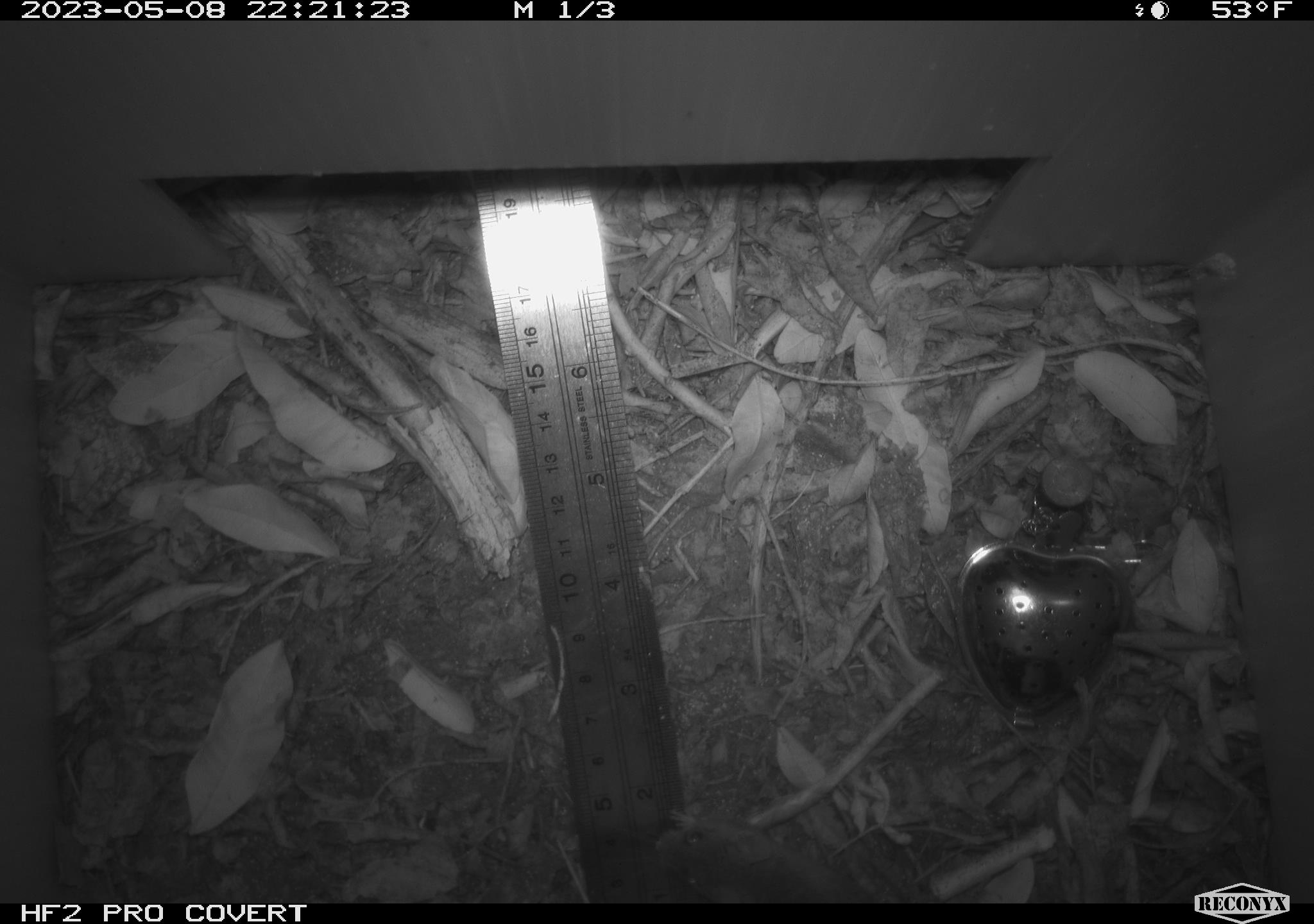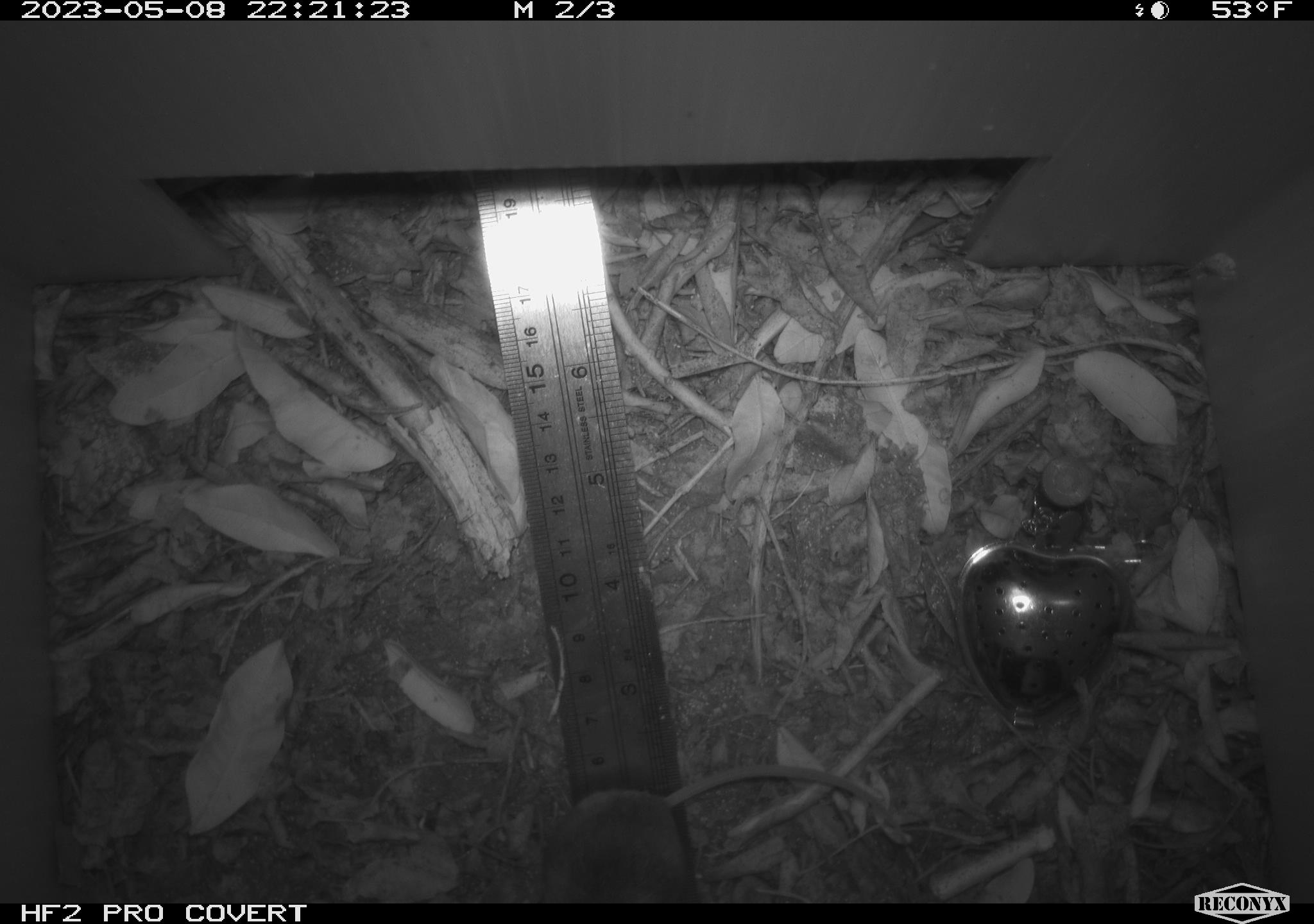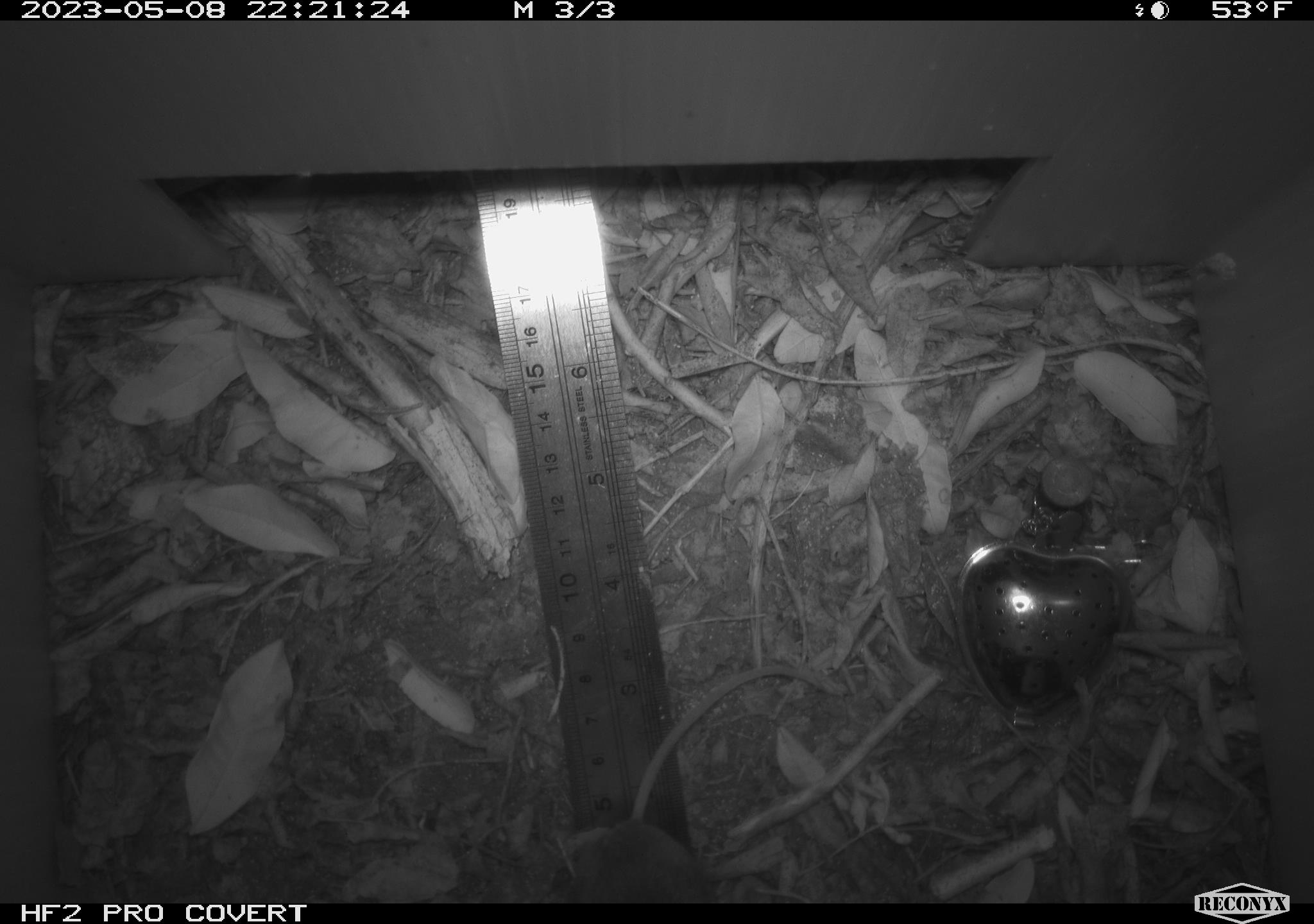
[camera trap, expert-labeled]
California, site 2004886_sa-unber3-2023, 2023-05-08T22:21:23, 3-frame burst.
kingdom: Animalia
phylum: Chordata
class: Mammalia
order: Rodentia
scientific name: Rodentia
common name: mouse species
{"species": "mouse species (Rodentia)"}